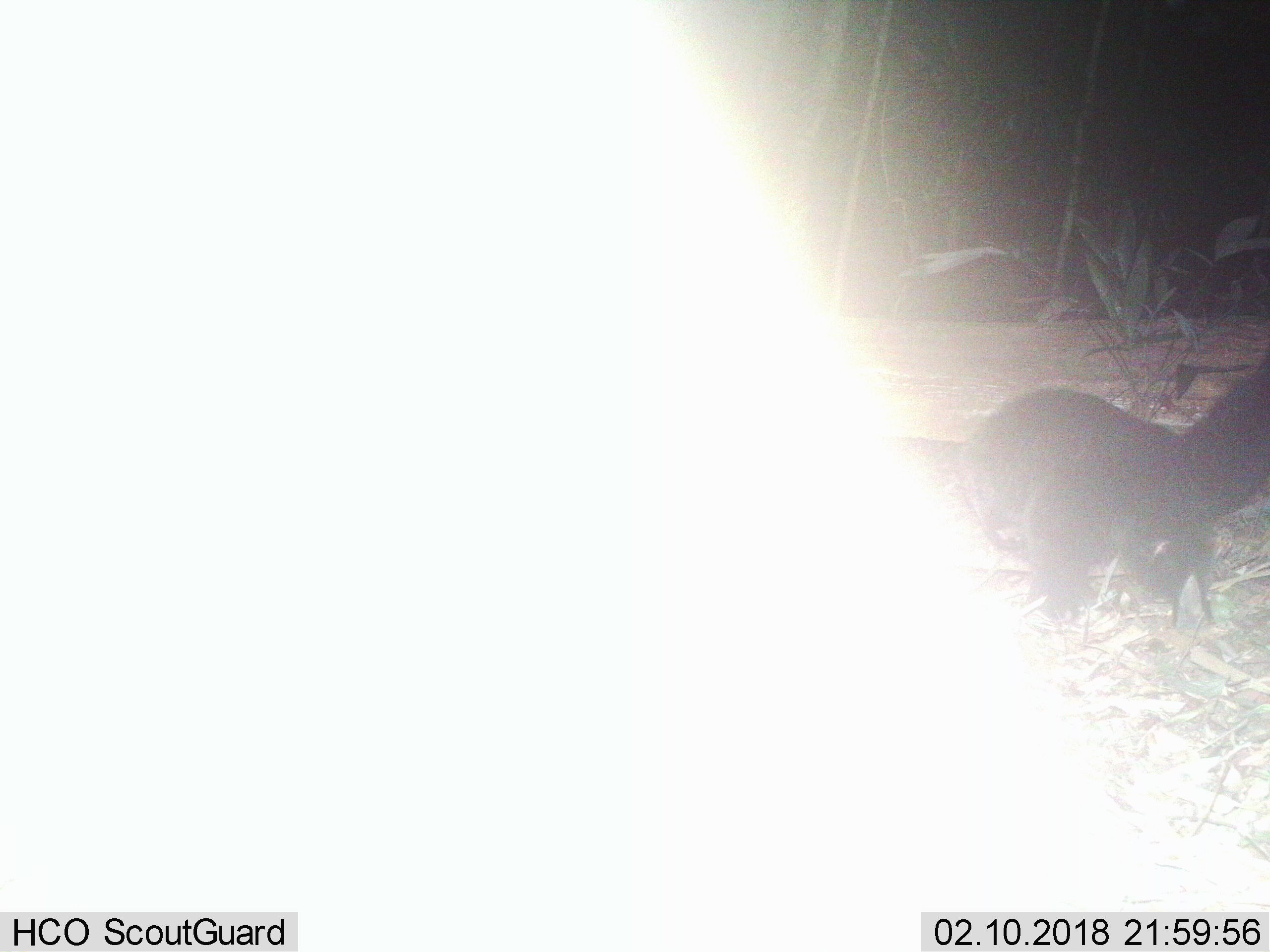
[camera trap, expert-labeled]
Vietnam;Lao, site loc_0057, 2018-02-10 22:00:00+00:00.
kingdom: Animalia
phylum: Chordata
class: Mammalia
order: Carnivora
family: Viverridae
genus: Arctictis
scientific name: Arctictis binturong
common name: binturong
Binturong (Arctictis binturong). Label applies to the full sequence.